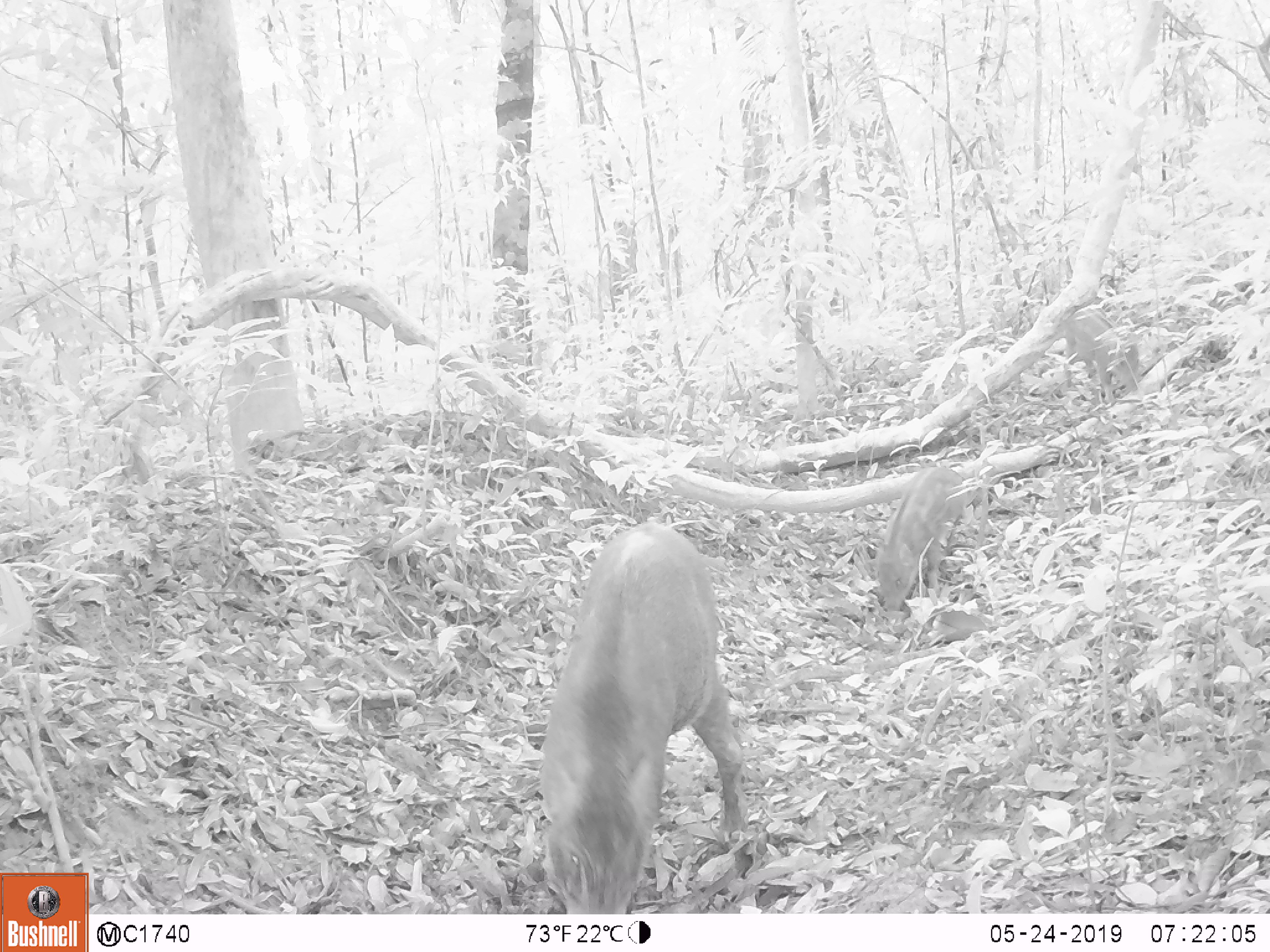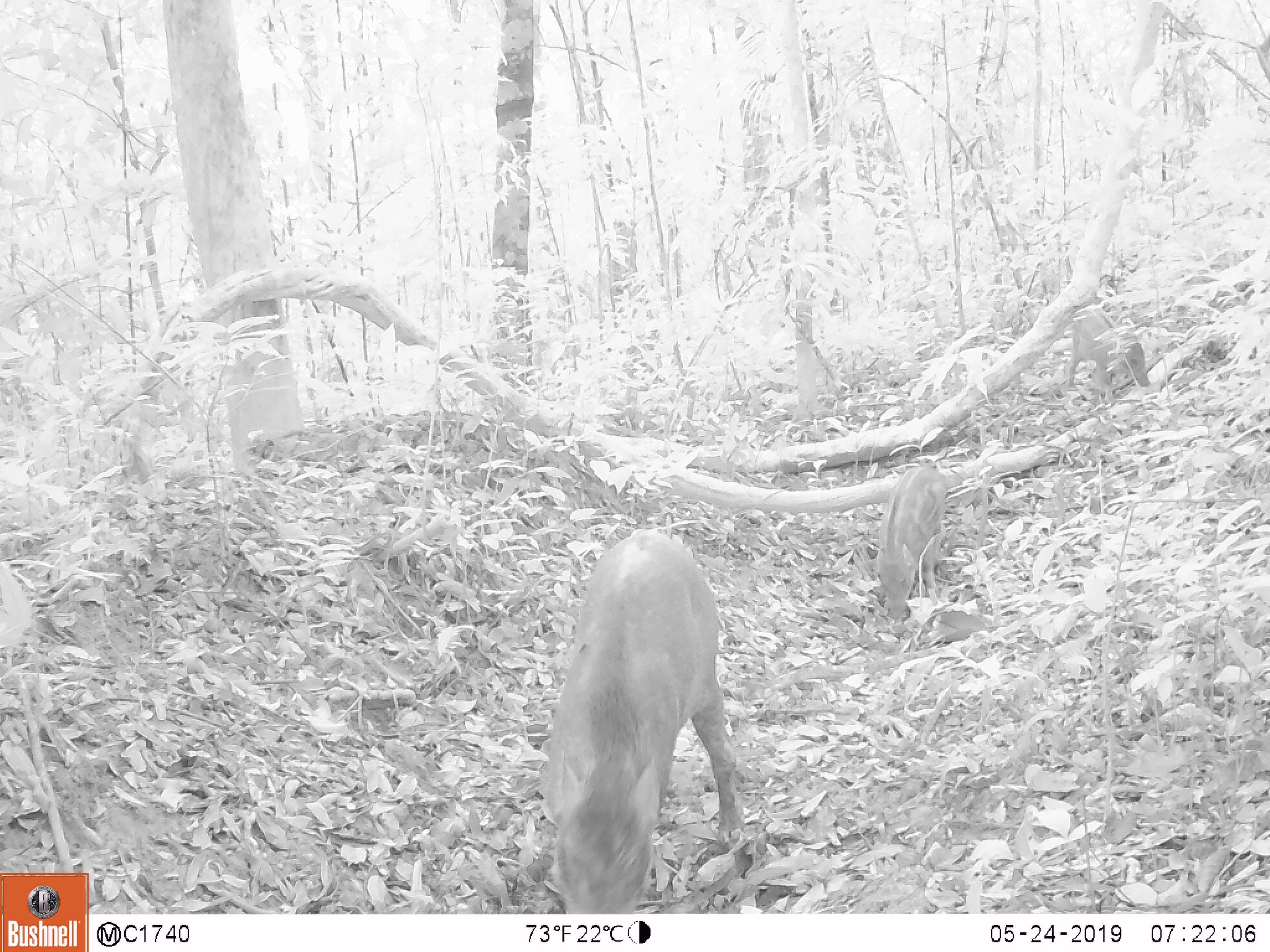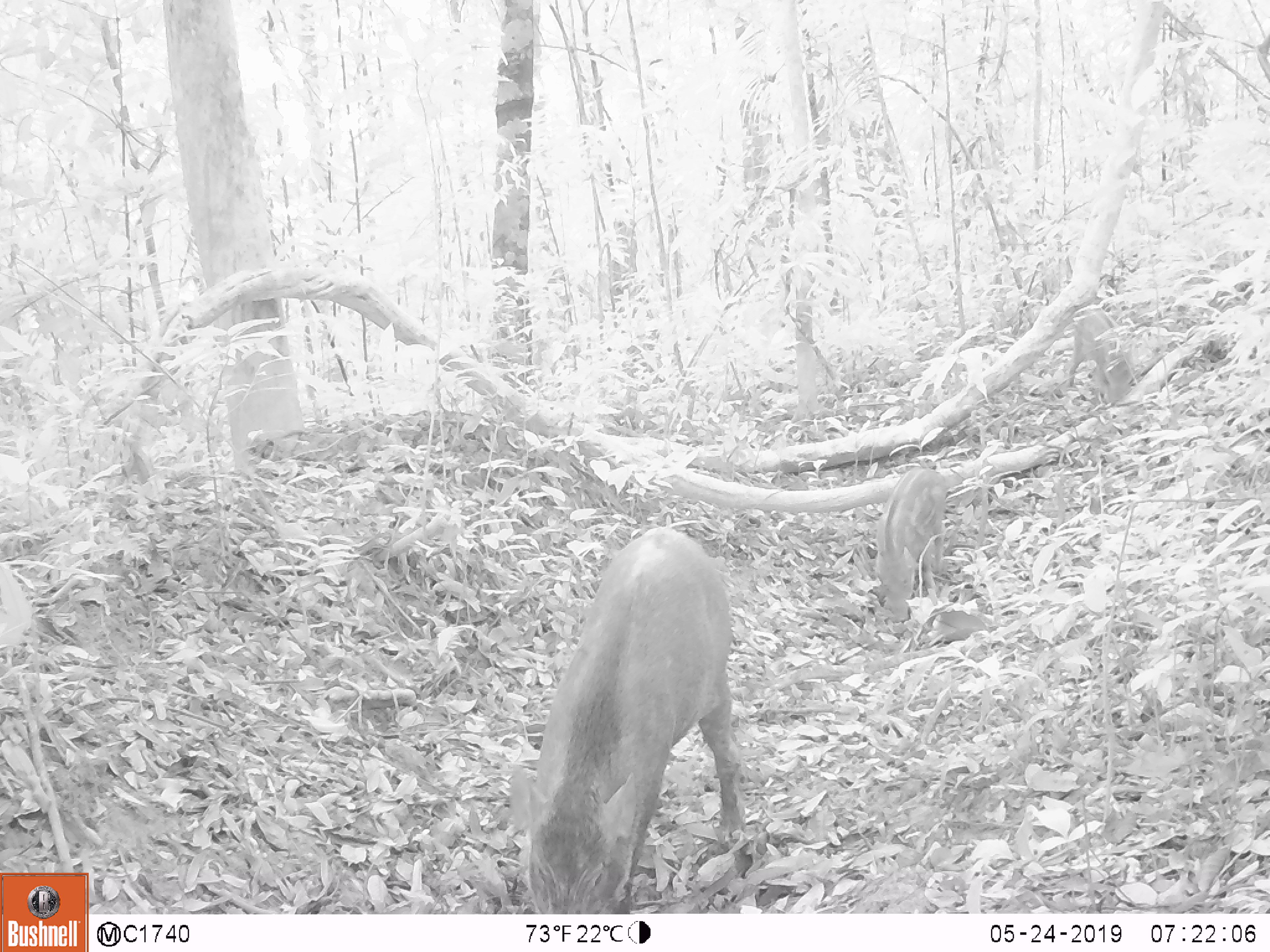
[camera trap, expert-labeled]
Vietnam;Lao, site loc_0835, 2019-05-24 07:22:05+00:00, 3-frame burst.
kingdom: Animalia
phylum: Chordata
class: Mammalia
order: Artiodactyla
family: Suidae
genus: Sus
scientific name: Sus scrofa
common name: eurasian wild pig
Eurasian wild pig (Sus scrofa). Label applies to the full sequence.